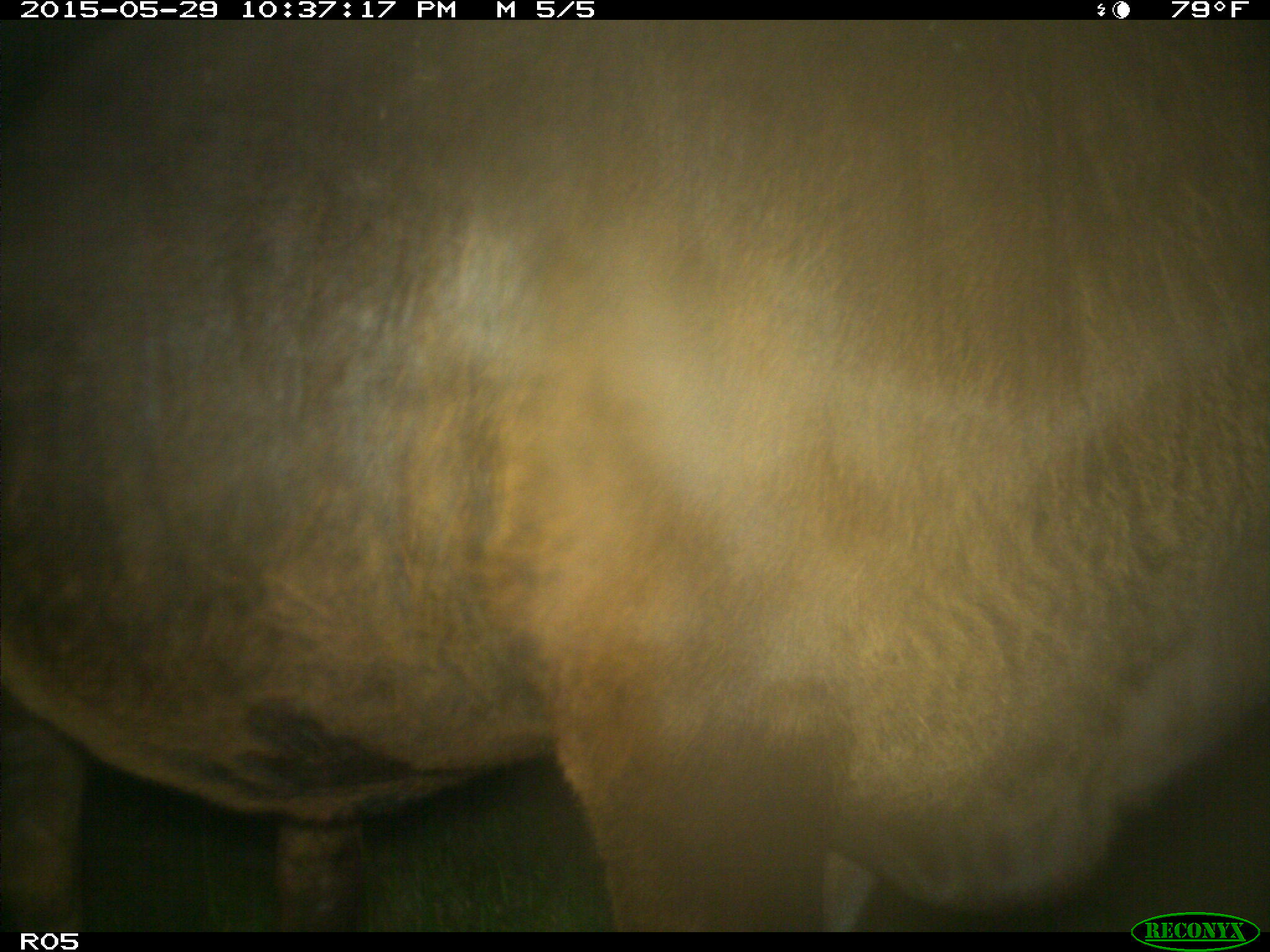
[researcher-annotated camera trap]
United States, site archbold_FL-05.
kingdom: Animalia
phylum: Chordata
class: Mammalia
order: Artiodactyla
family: Bovidae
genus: Bos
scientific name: Bos taurus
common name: domestic cow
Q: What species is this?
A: Bos taurus (domestic cow).